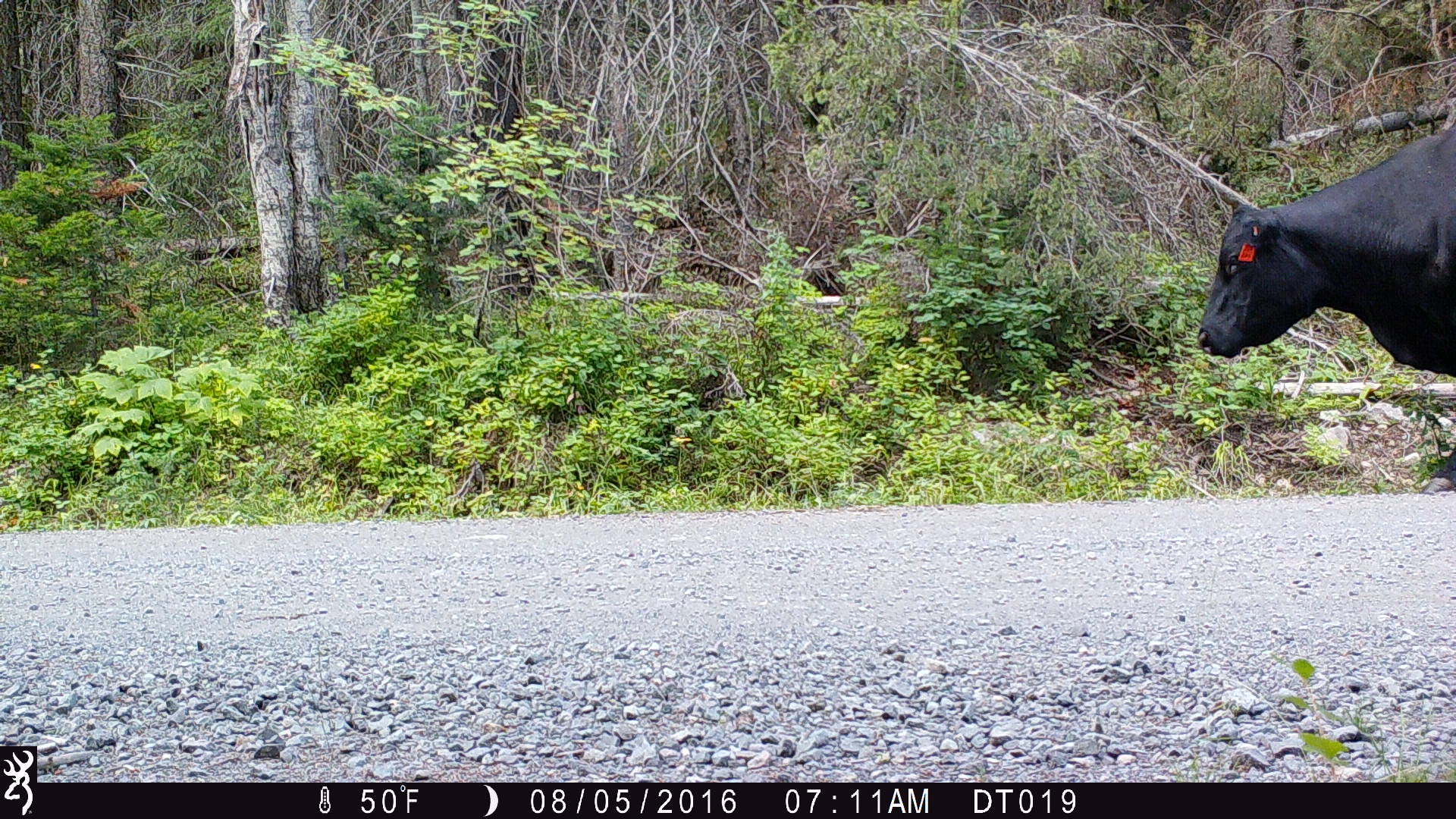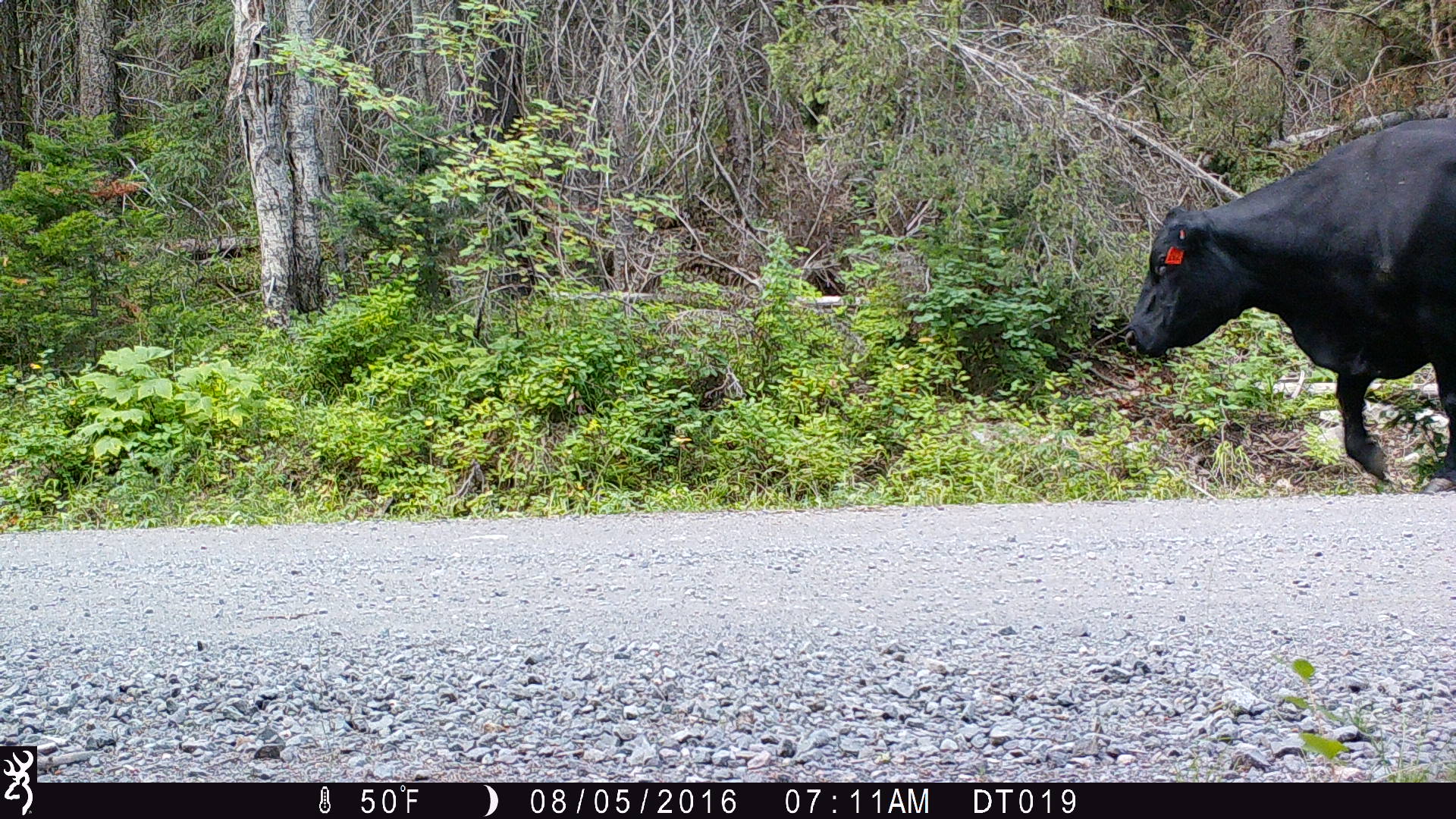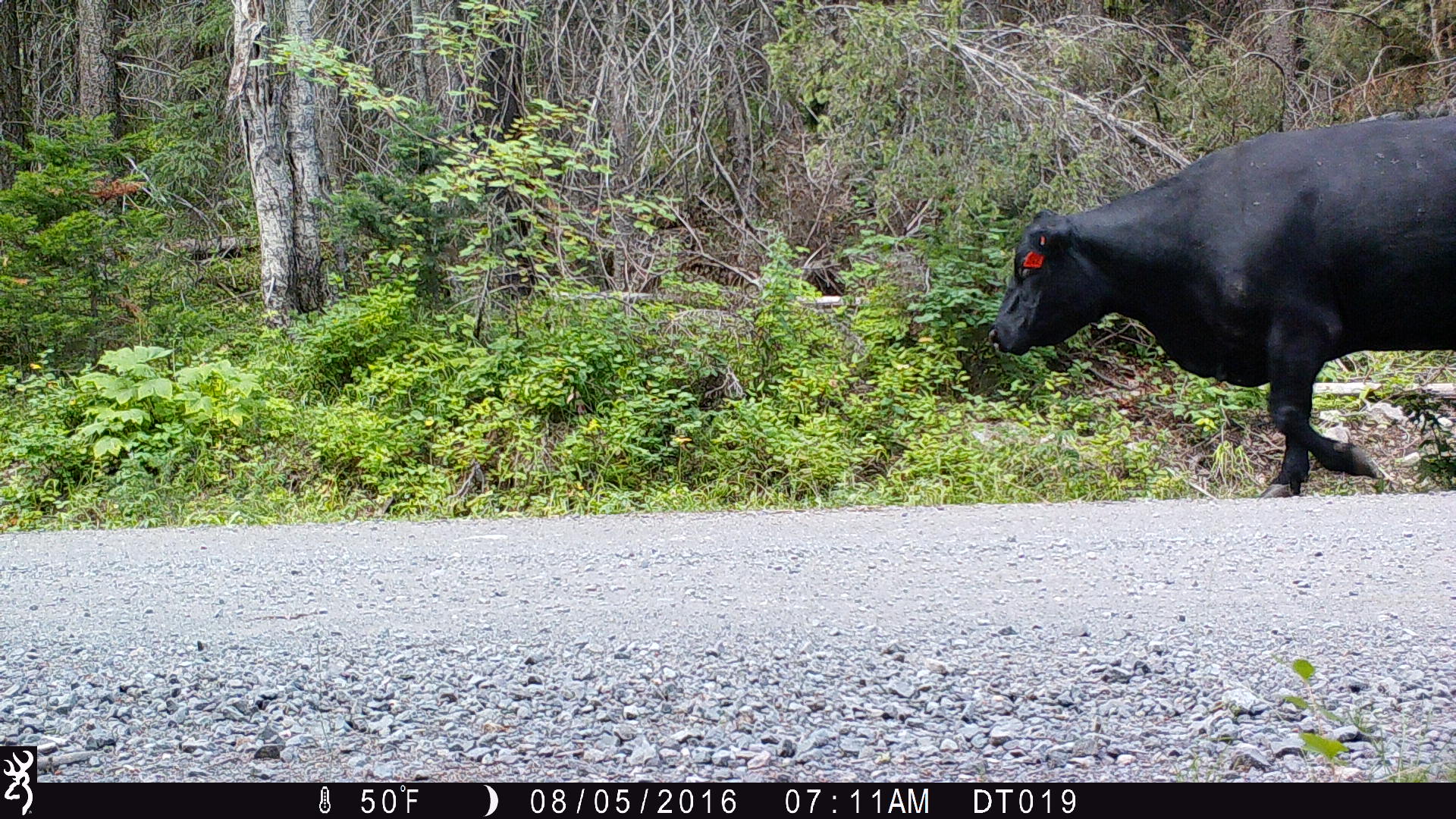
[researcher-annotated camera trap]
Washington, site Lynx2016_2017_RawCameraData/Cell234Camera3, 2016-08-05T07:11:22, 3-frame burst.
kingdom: Animalia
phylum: Chordata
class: Mammalia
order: Artiodactyla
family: Bovidae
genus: Bos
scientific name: Bos taurus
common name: domestic cattle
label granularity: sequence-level